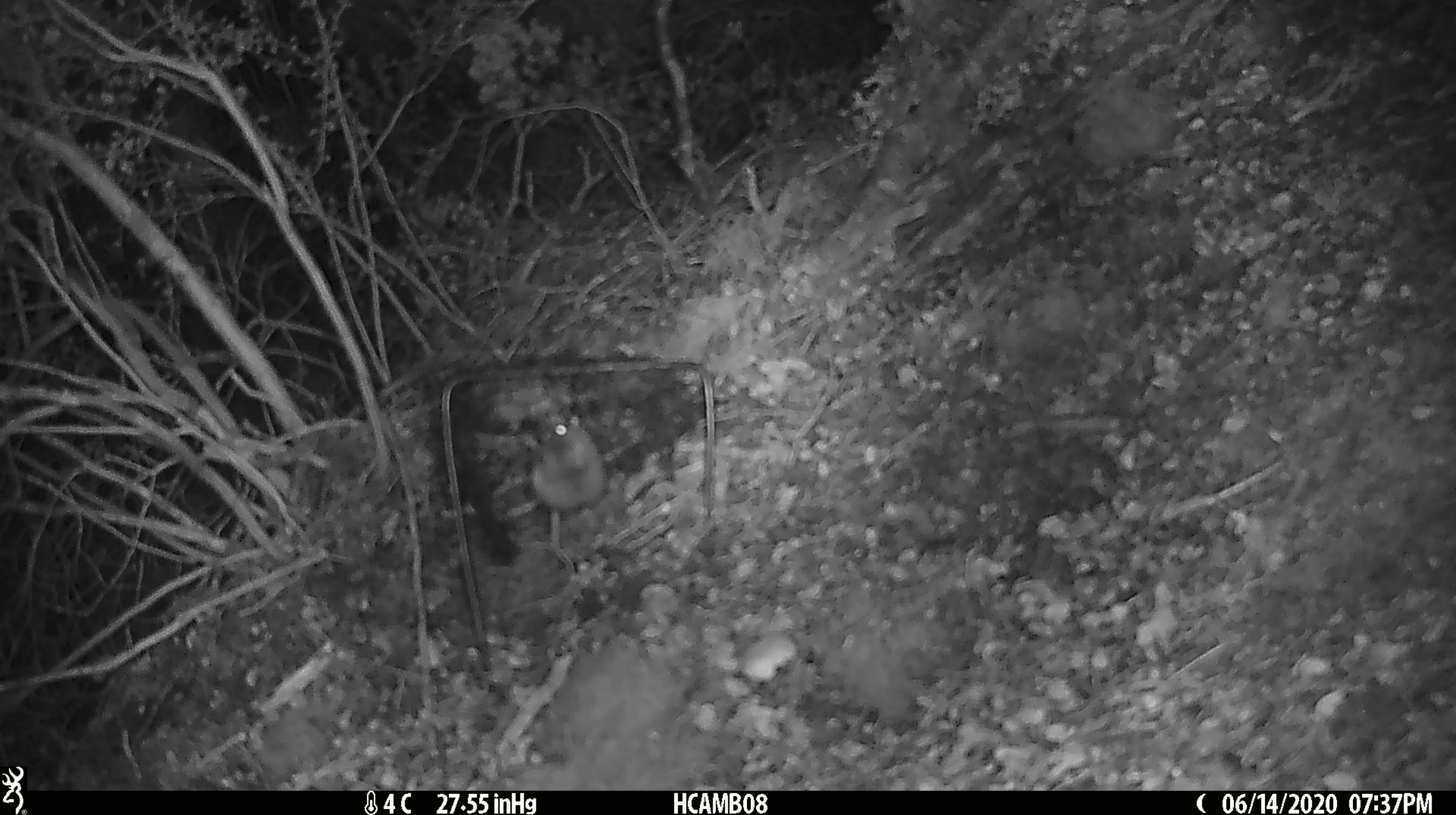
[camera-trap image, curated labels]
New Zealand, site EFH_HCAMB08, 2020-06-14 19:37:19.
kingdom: Animalia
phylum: Chordata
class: Mammalia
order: Rodentia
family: Muridae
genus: Mus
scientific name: Mus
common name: mouse